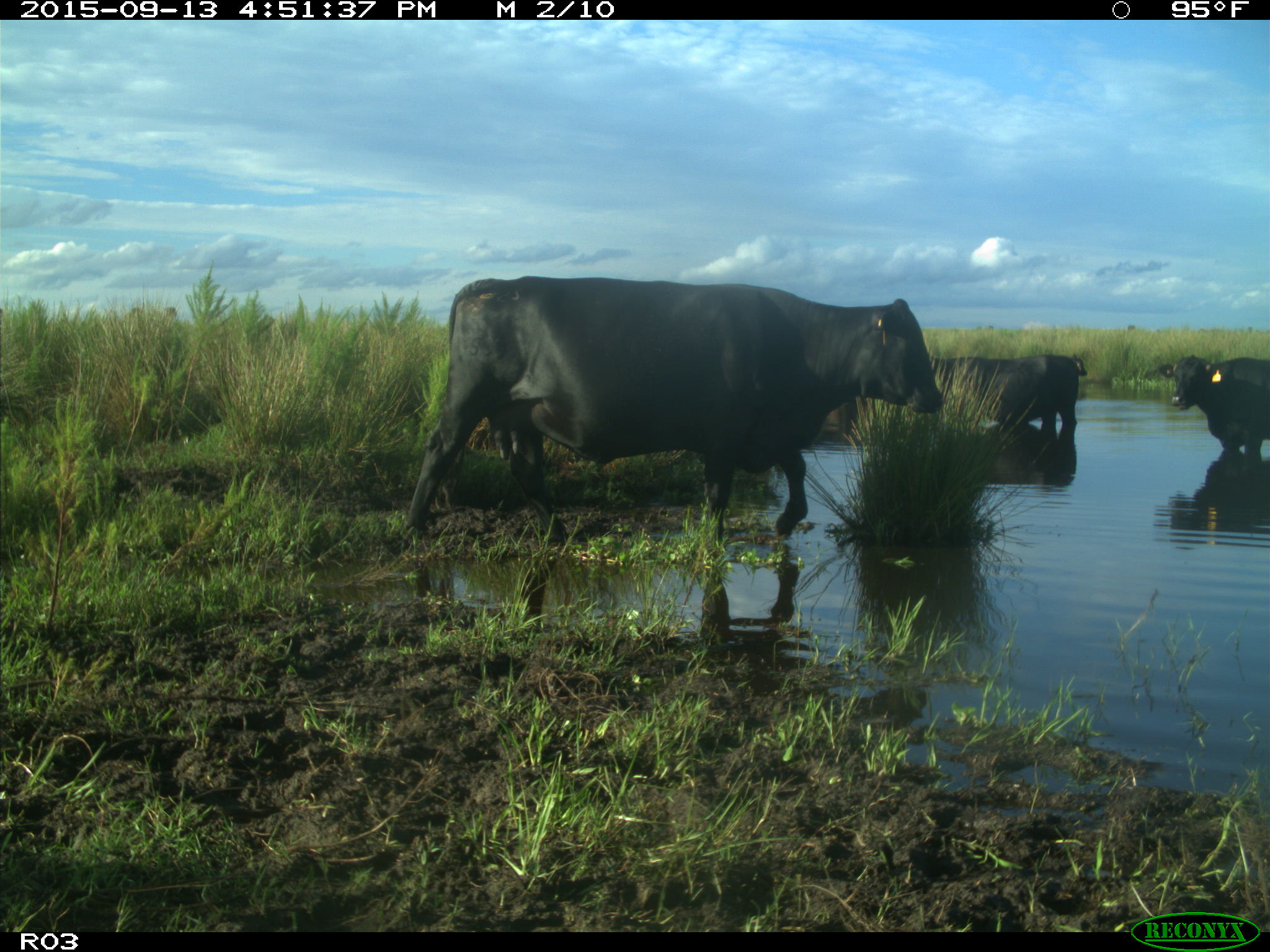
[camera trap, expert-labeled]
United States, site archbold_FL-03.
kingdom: Animalia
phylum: Chordata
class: Mammalia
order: Artiodactyla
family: Bovidae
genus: Bos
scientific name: Bos taurus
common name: domestic cow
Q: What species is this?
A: Bos taurus (domestic cow).